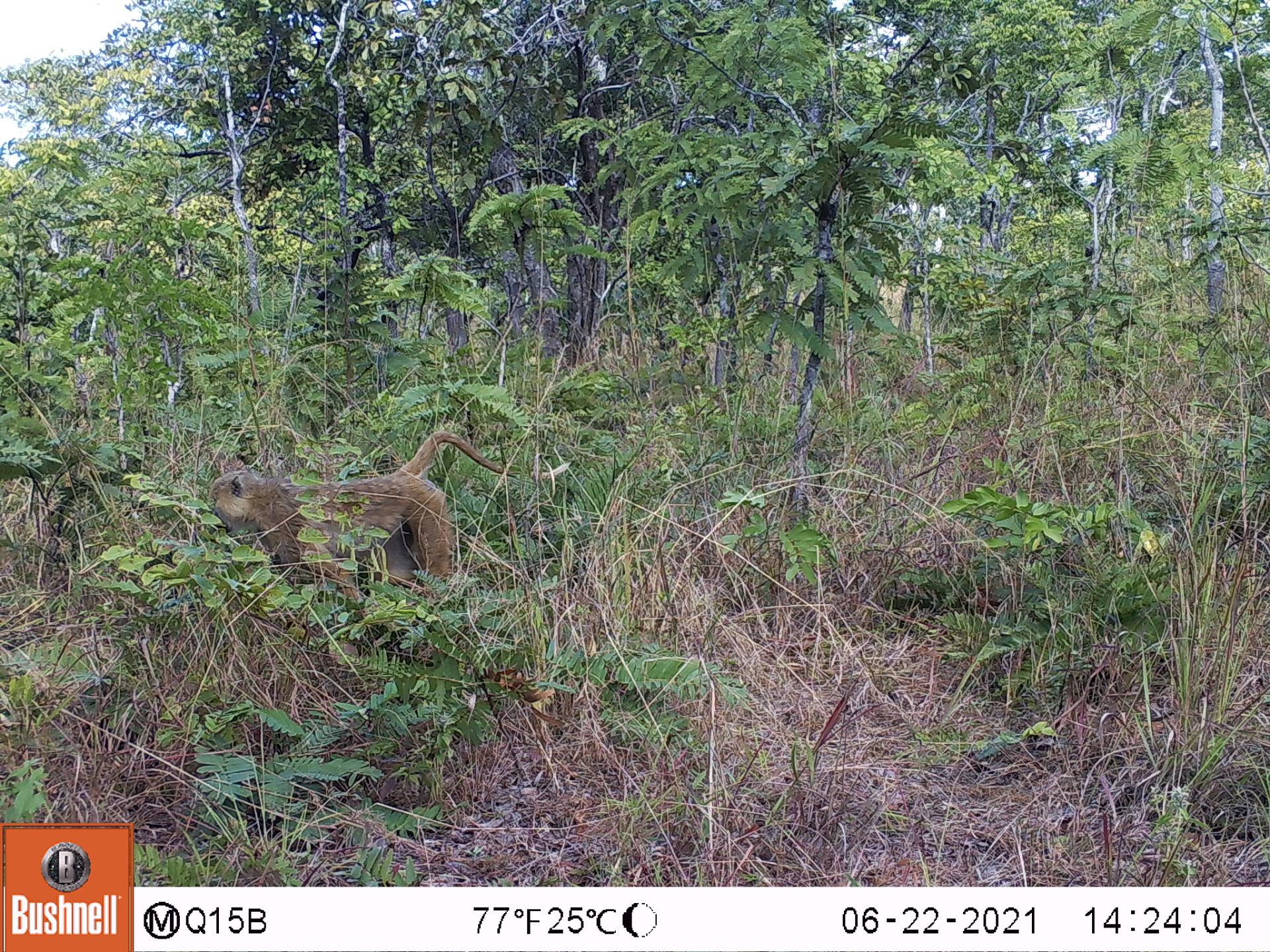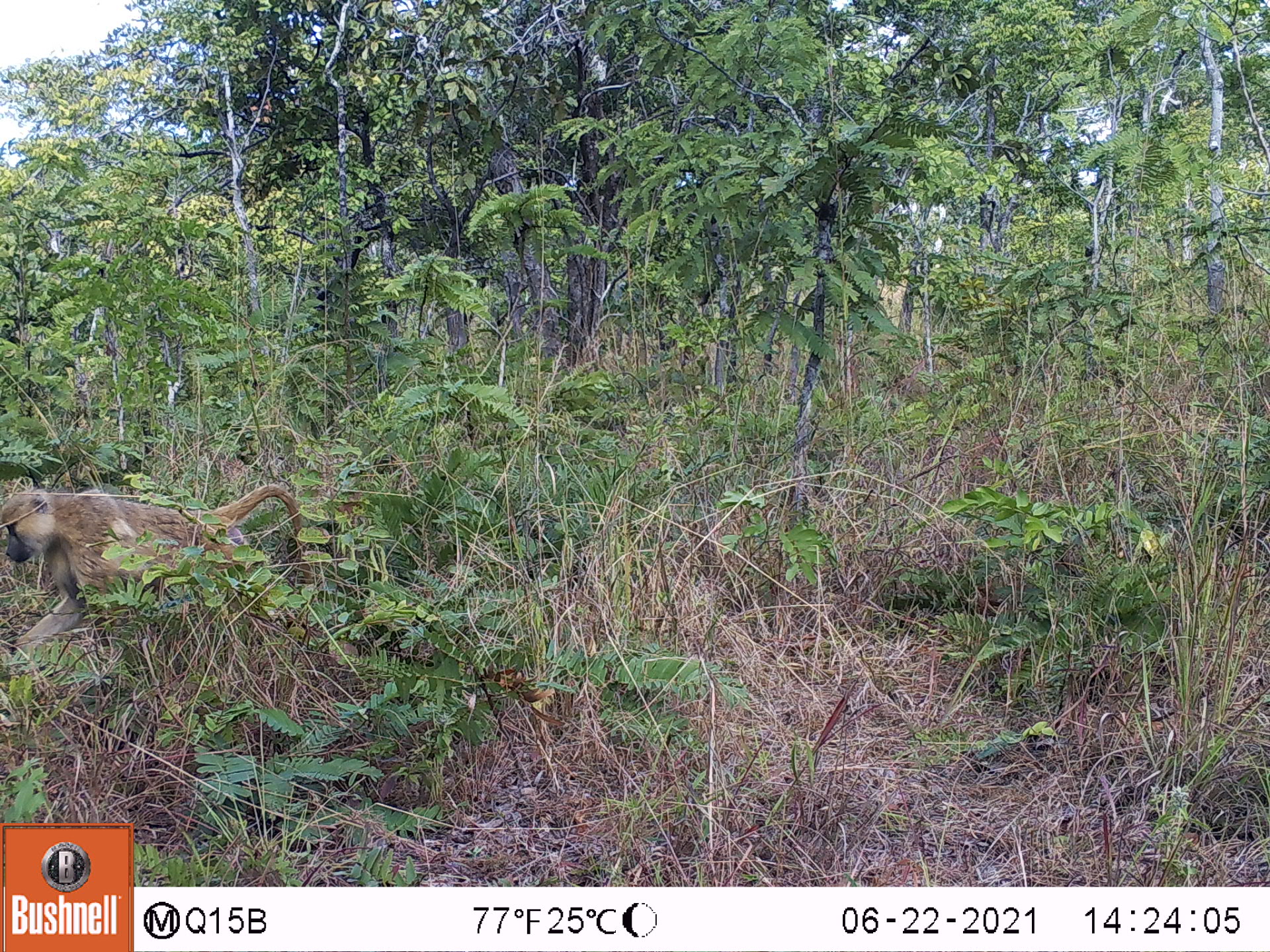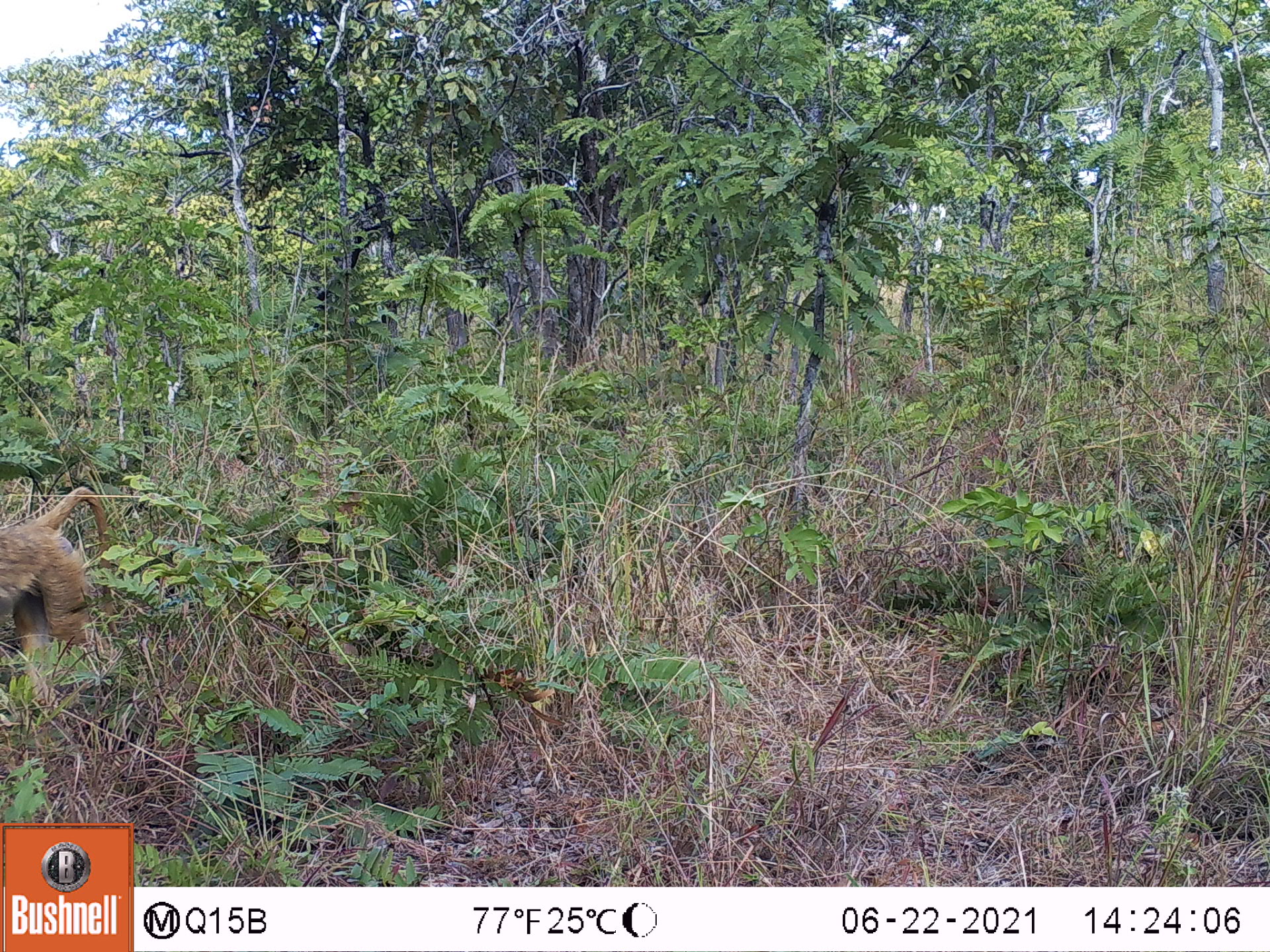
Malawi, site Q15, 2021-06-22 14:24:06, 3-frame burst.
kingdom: Animalia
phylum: Chordata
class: Mammalia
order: Primates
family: Cercopithecidae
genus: Papio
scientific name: Papio cynocephalus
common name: yellow baboon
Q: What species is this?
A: Yellow baboon (Papio cynocephalus).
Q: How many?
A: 1.